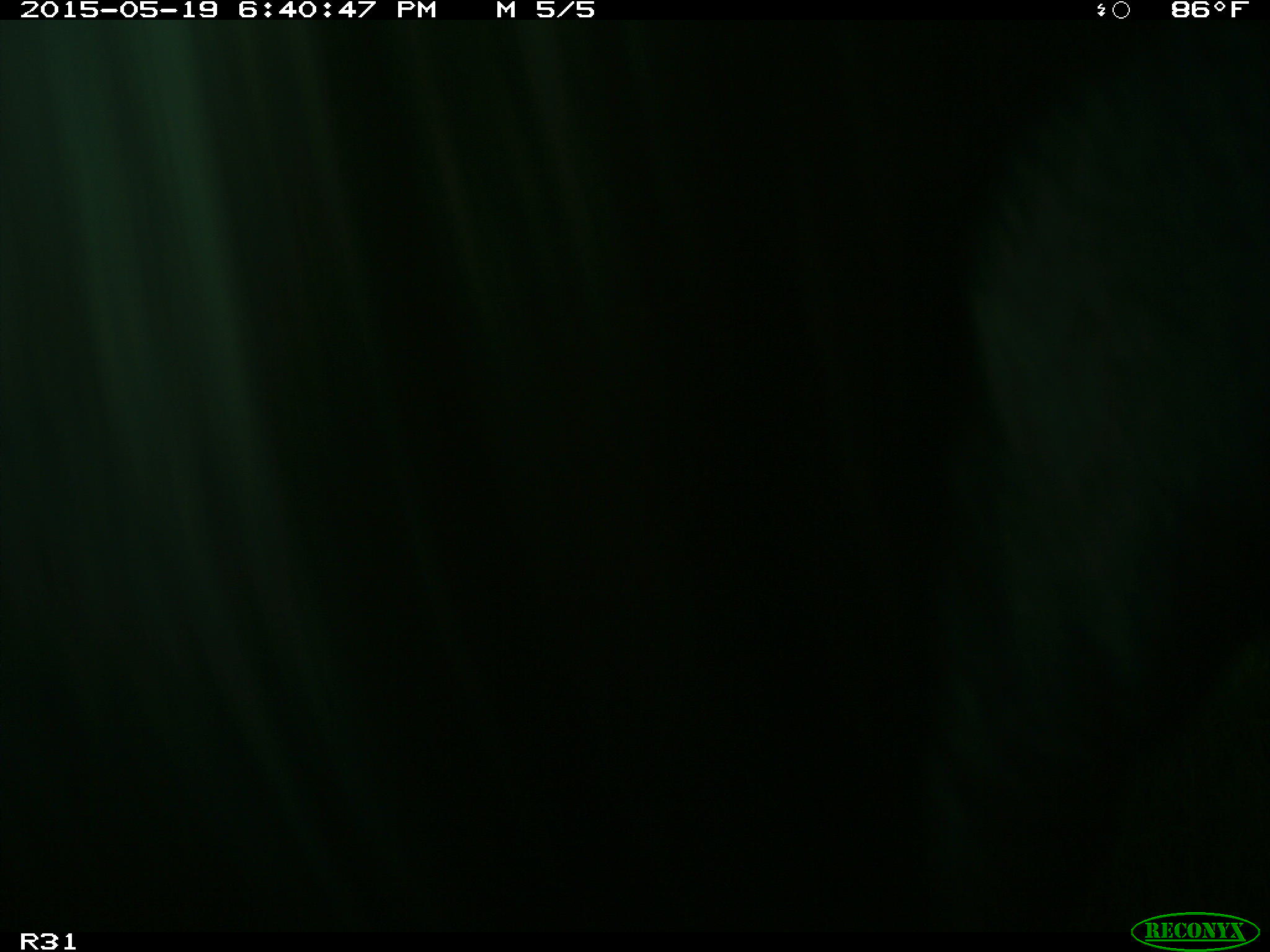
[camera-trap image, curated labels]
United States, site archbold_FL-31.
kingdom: Animalia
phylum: Chordata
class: Mammalia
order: Artiodactyla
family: Bovidae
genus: Bos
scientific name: Bos taurus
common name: domestic cow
Bos taurus (domestic cow).